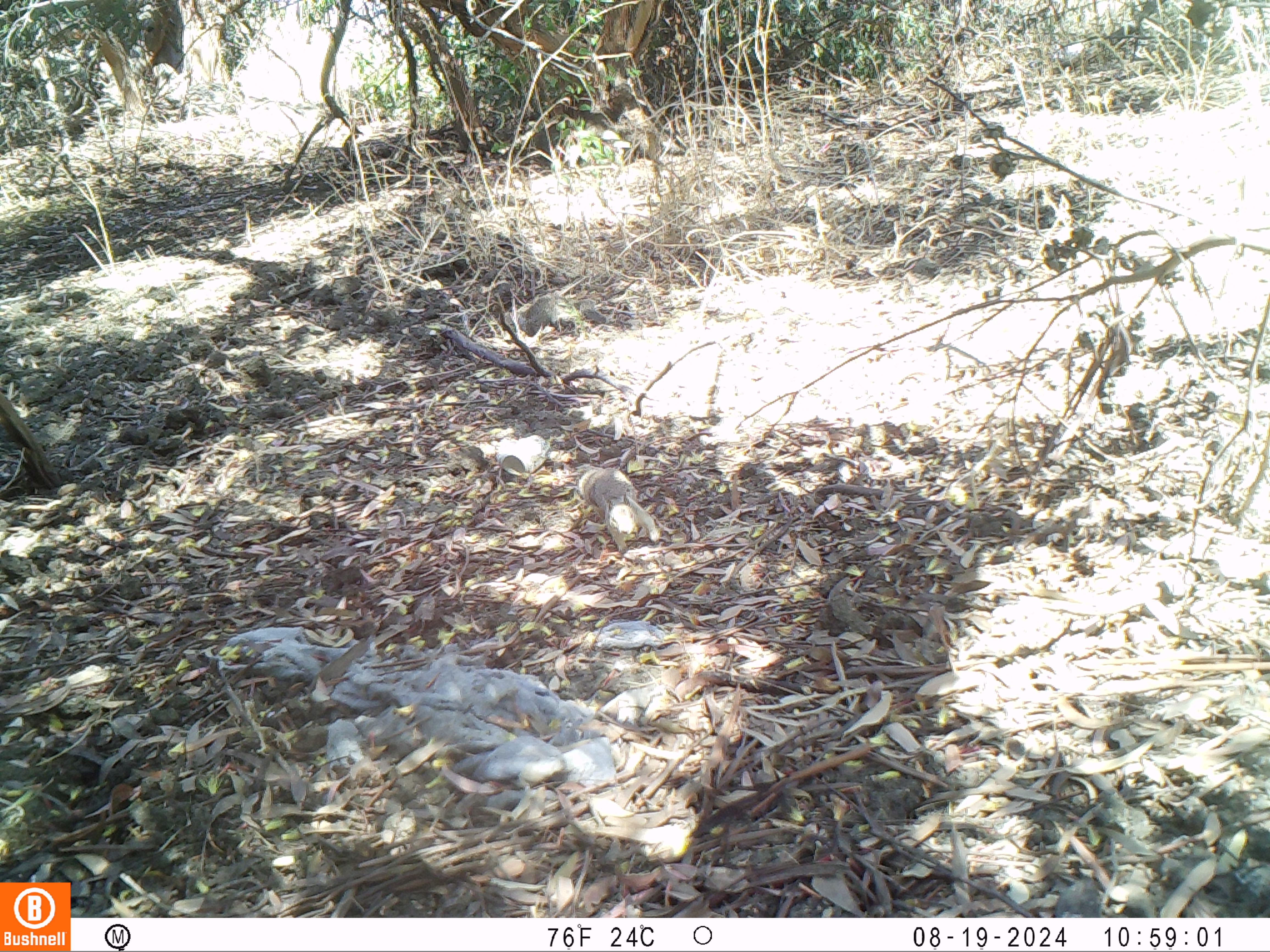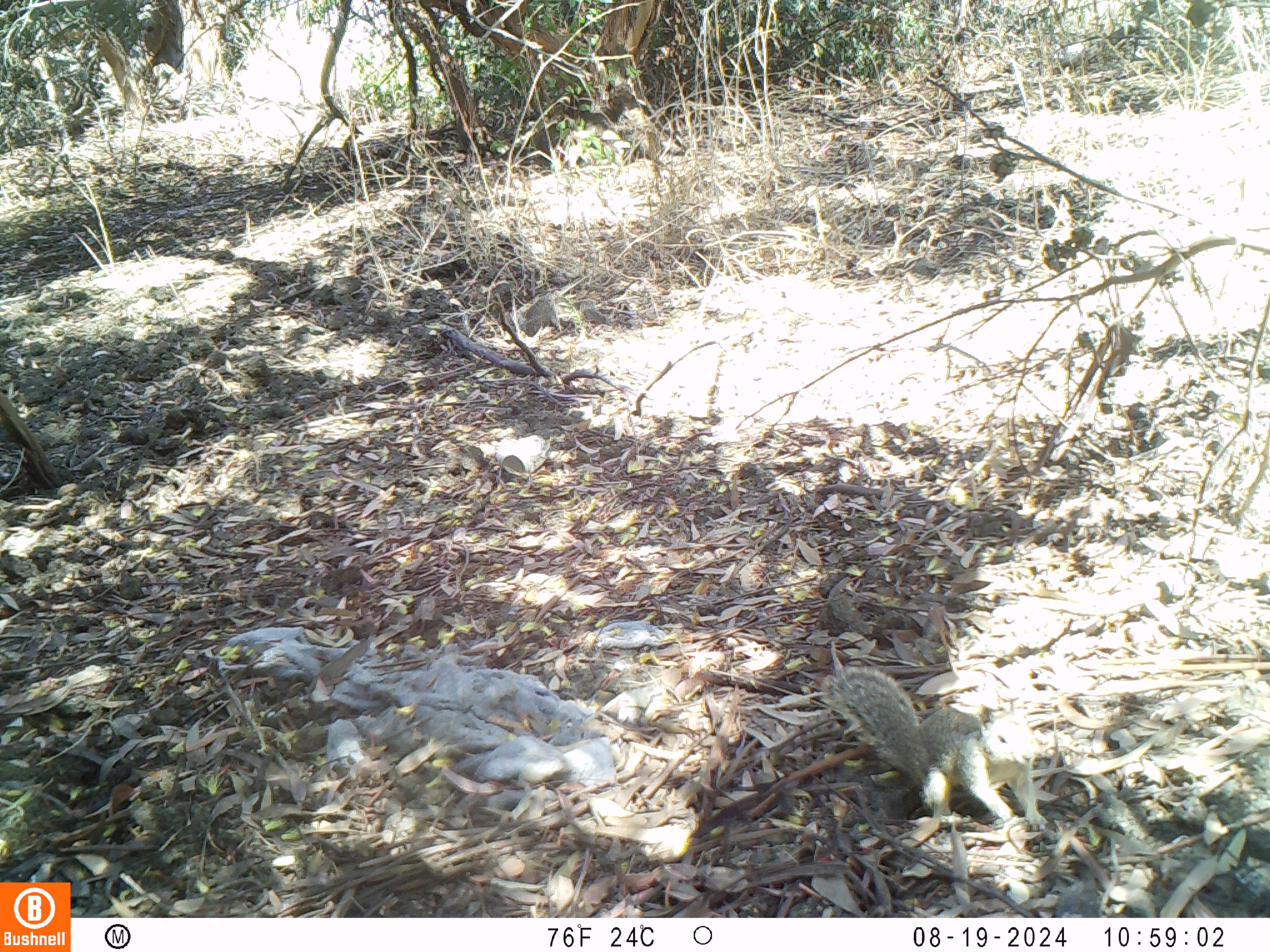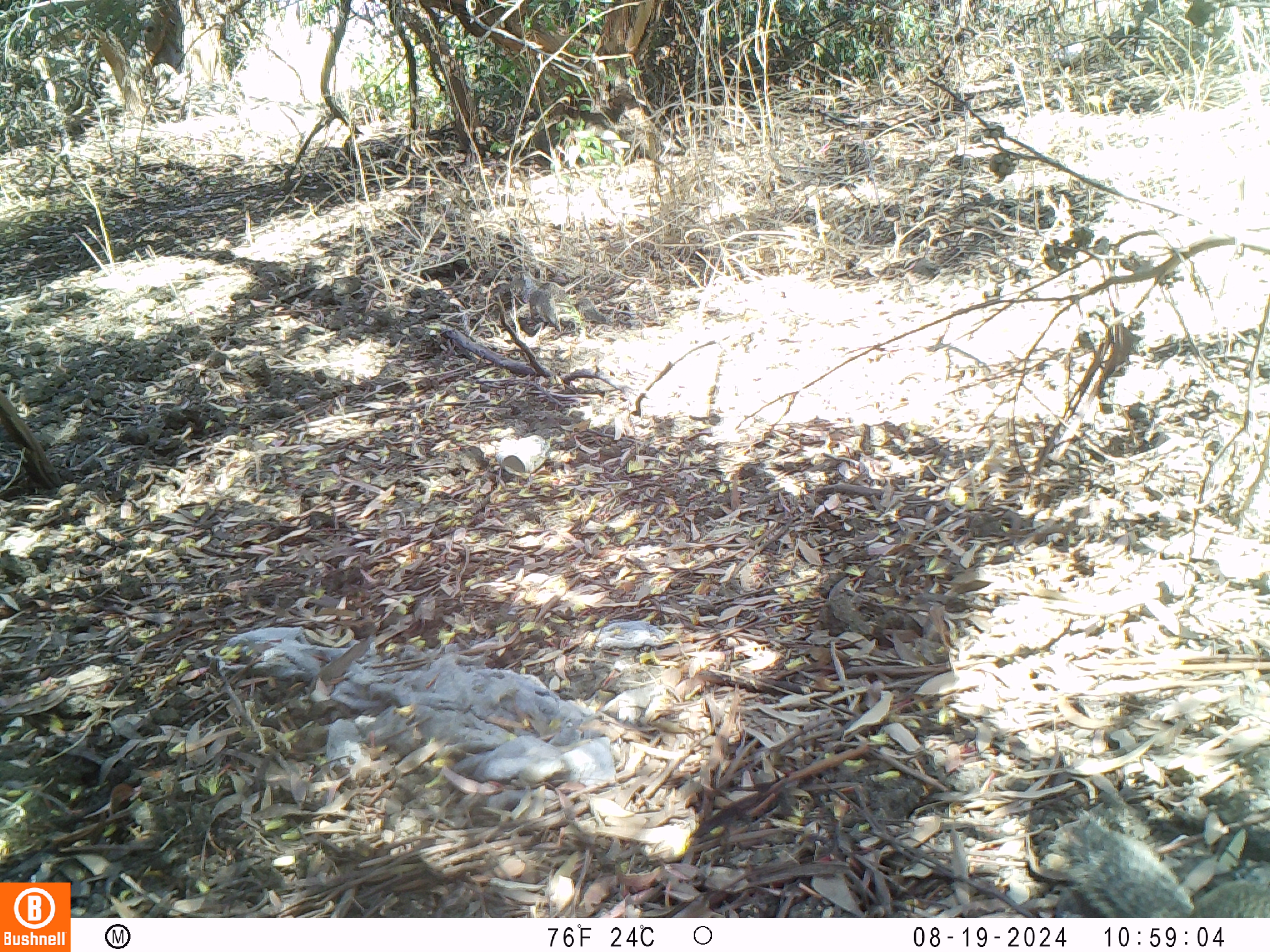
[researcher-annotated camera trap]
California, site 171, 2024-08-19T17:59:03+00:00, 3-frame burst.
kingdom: Animalia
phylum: Chordata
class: Mammalia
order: Rodentia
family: Sciuridae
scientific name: Sciuridae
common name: squirrel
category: unknown squirrel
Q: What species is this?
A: Unknown squirrel (squirrel) (Sciuridae).